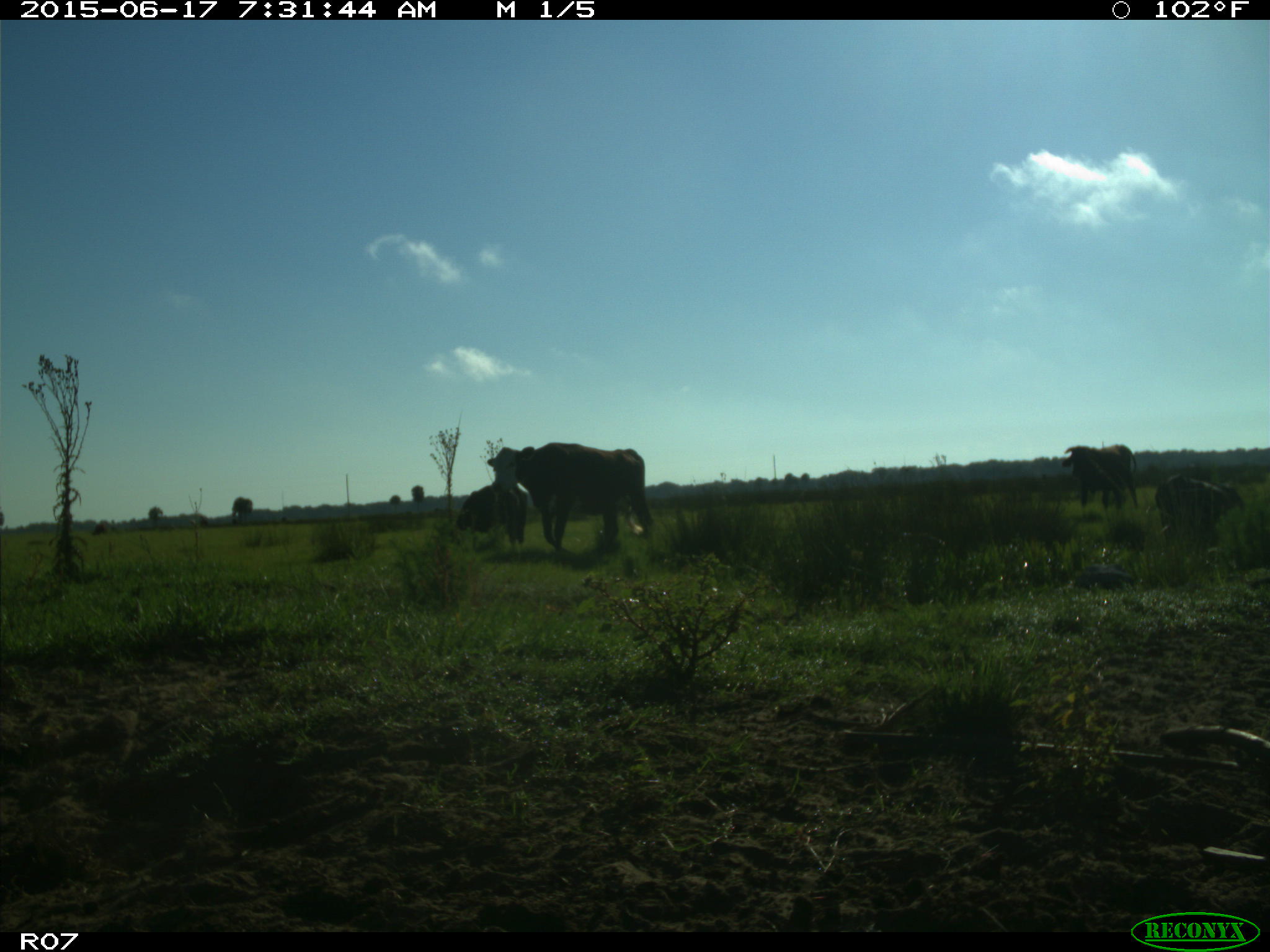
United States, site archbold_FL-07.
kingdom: Animalia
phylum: Chordata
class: Mammalia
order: Artiodactyla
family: Bovidae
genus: Bos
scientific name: Bos taurus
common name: domestic cow